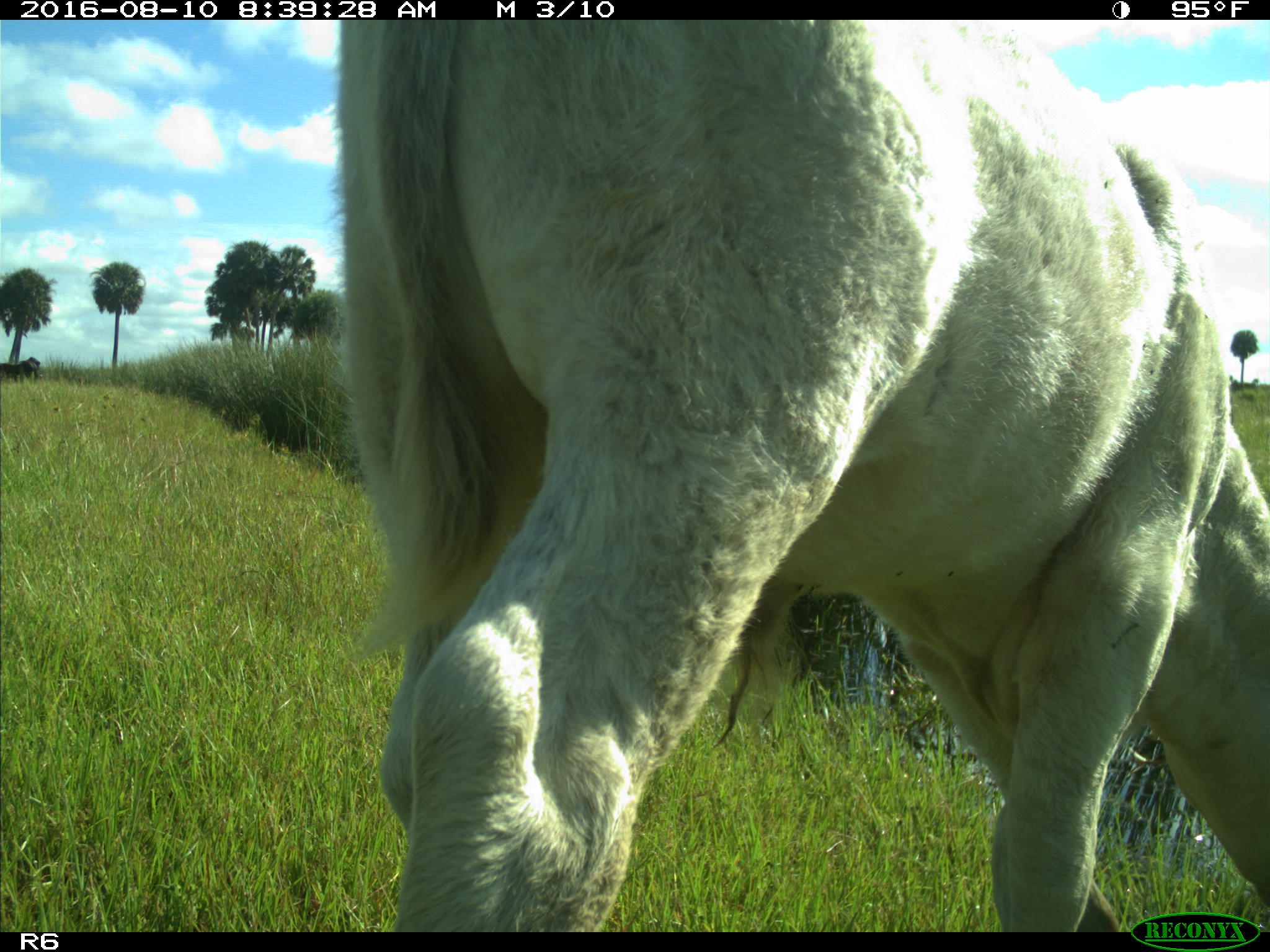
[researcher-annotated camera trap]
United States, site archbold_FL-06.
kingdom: Animalia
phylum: Chordata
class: Mammalia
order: Artiodactyla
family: Bovidae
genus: Bos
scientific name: Bos taurus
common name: domestic cow